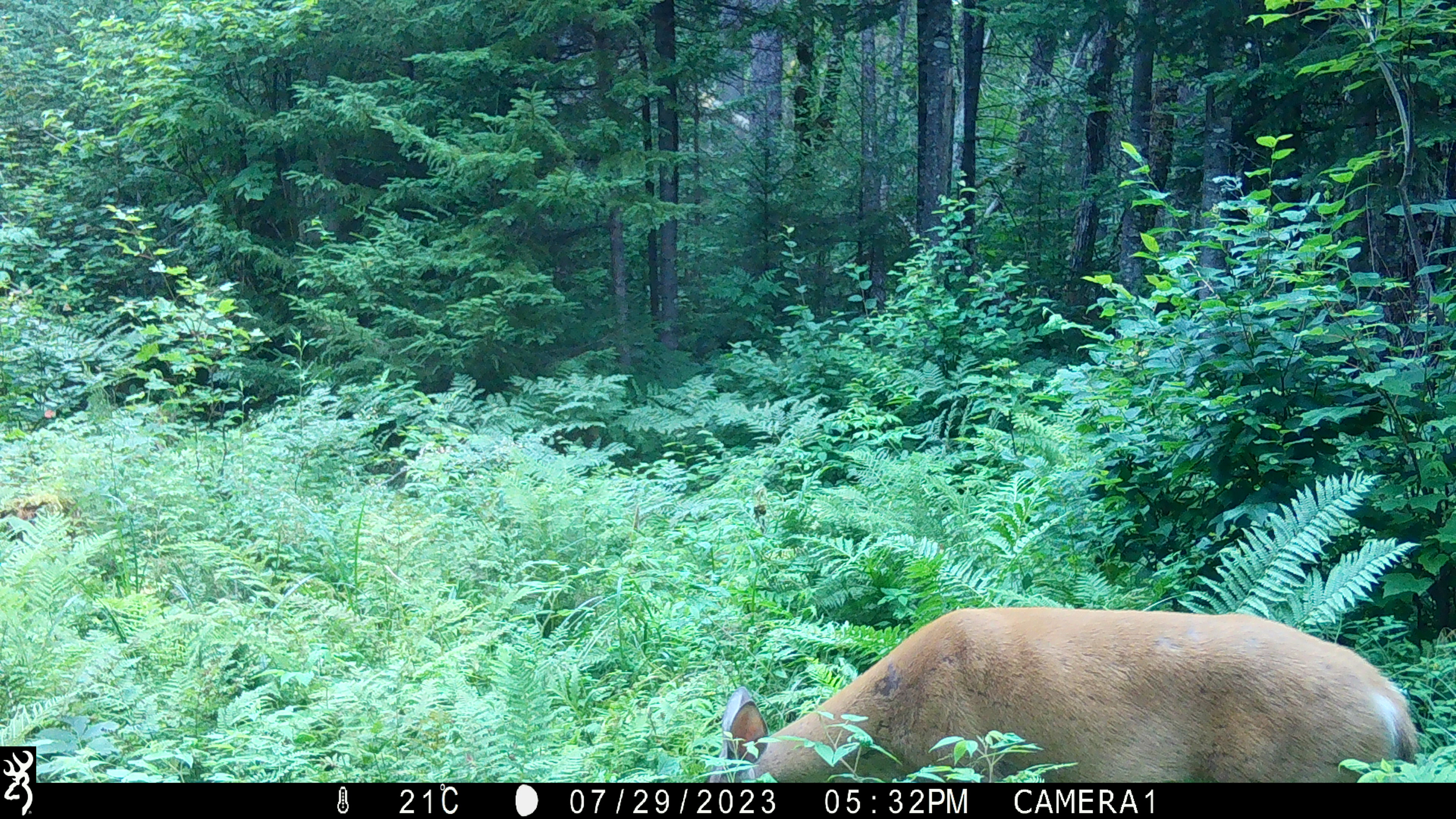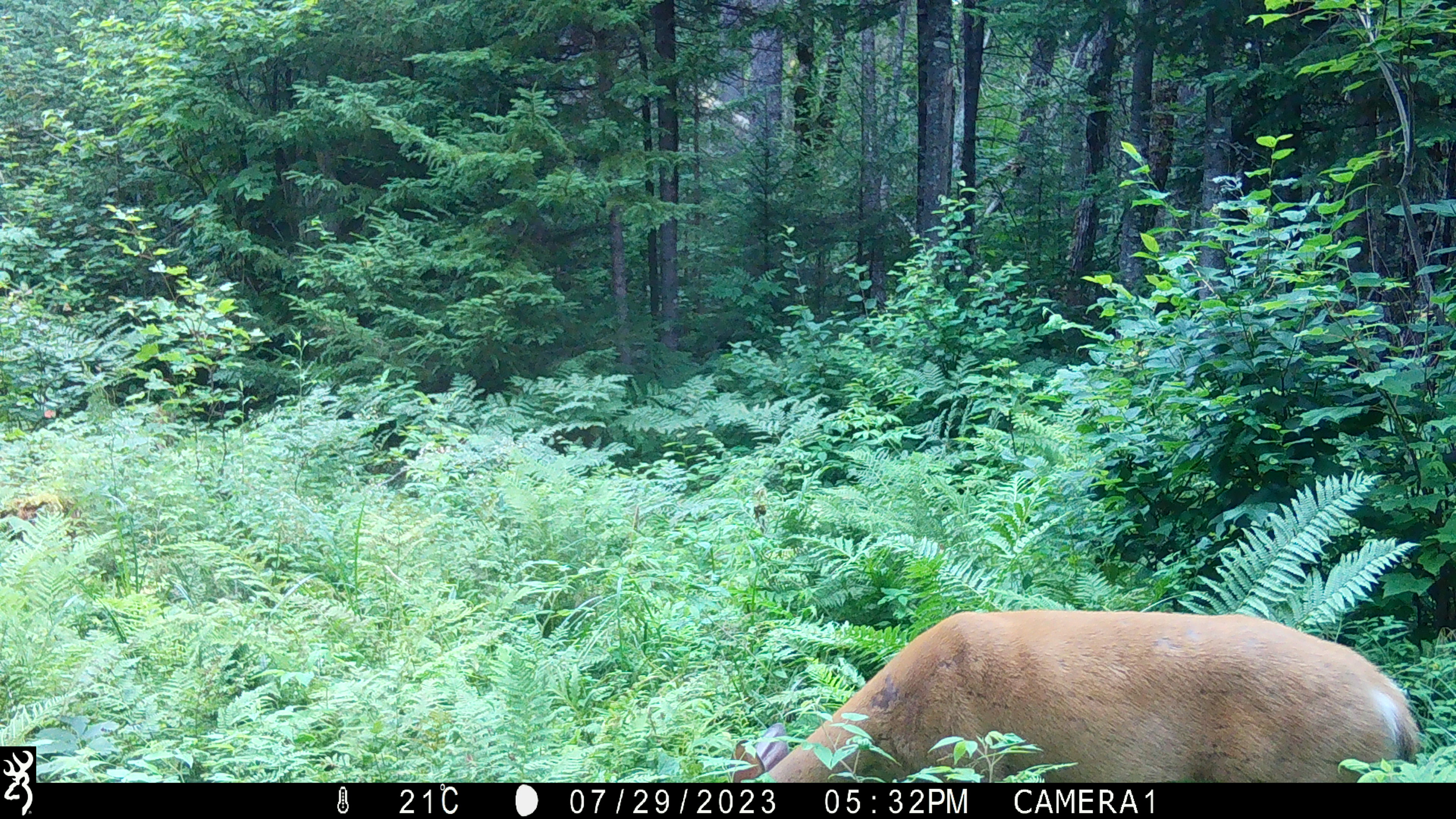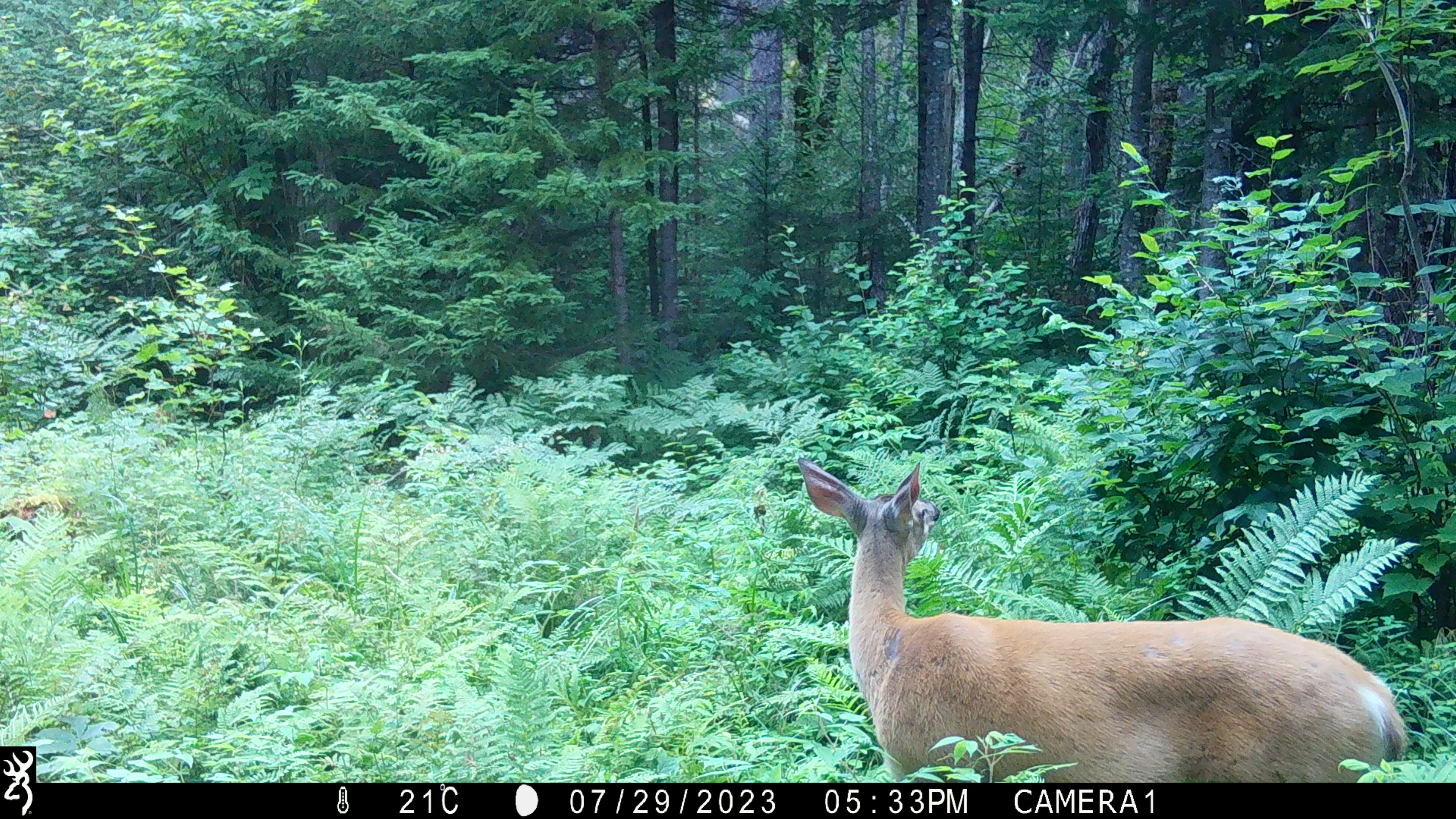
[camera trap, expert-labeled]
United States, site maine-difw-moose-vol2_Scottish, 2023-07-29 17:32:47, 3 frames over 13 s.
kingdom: Animalia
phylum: Chordata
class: Mammalia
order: Artiodactyla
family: Cervidae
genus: Odocoileus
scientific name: Odocoileus virginianus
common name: white-tailed deer